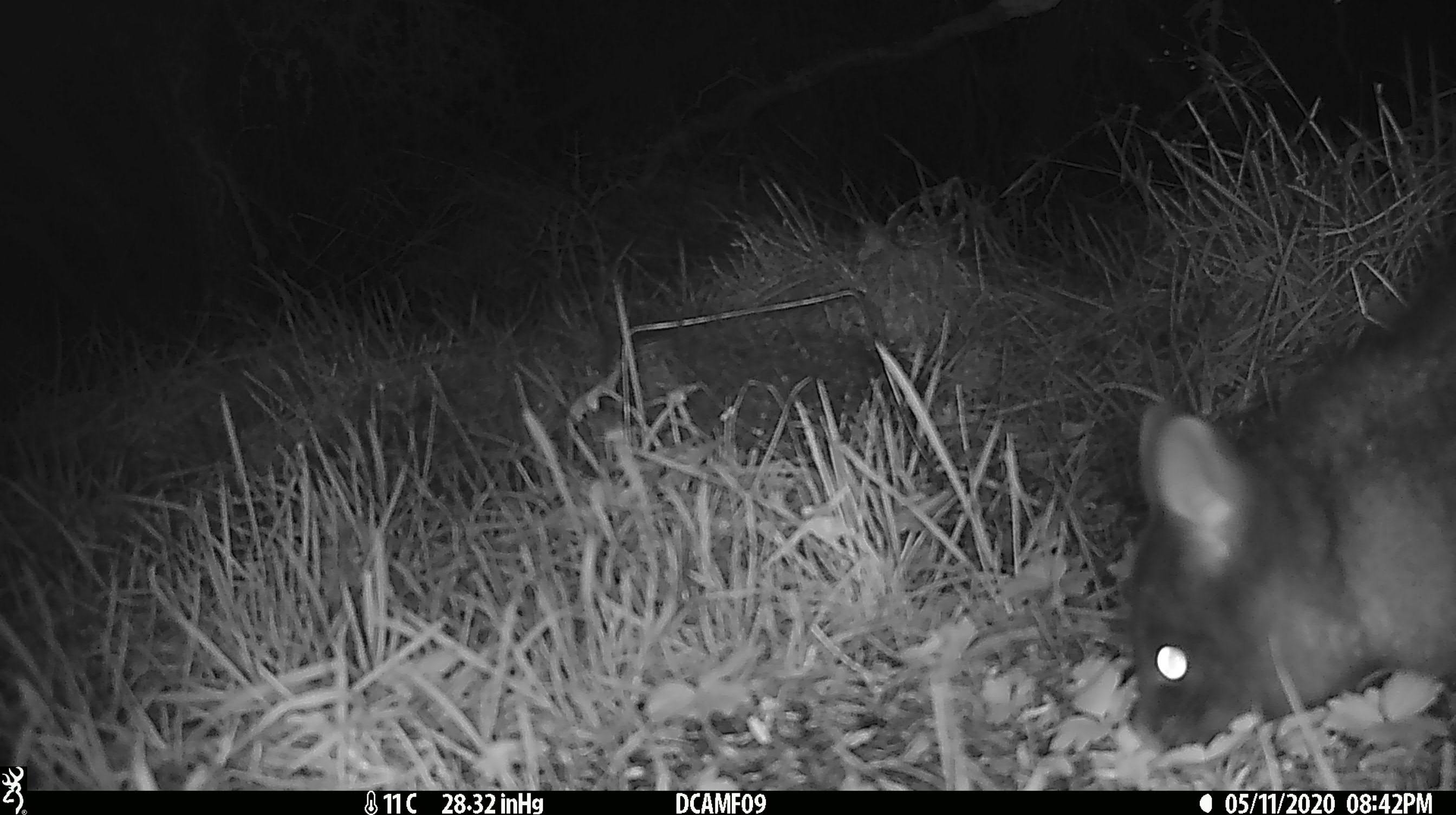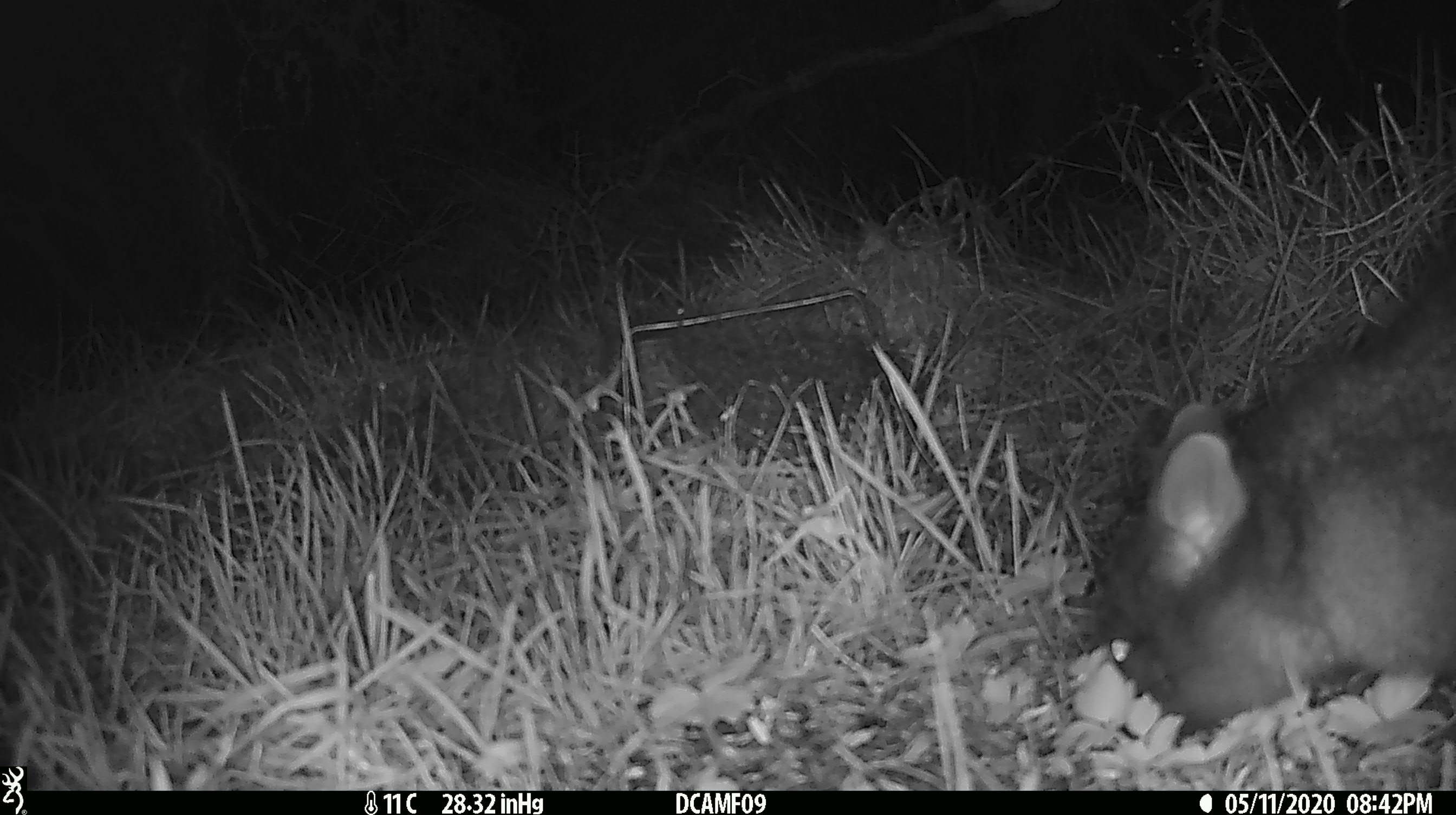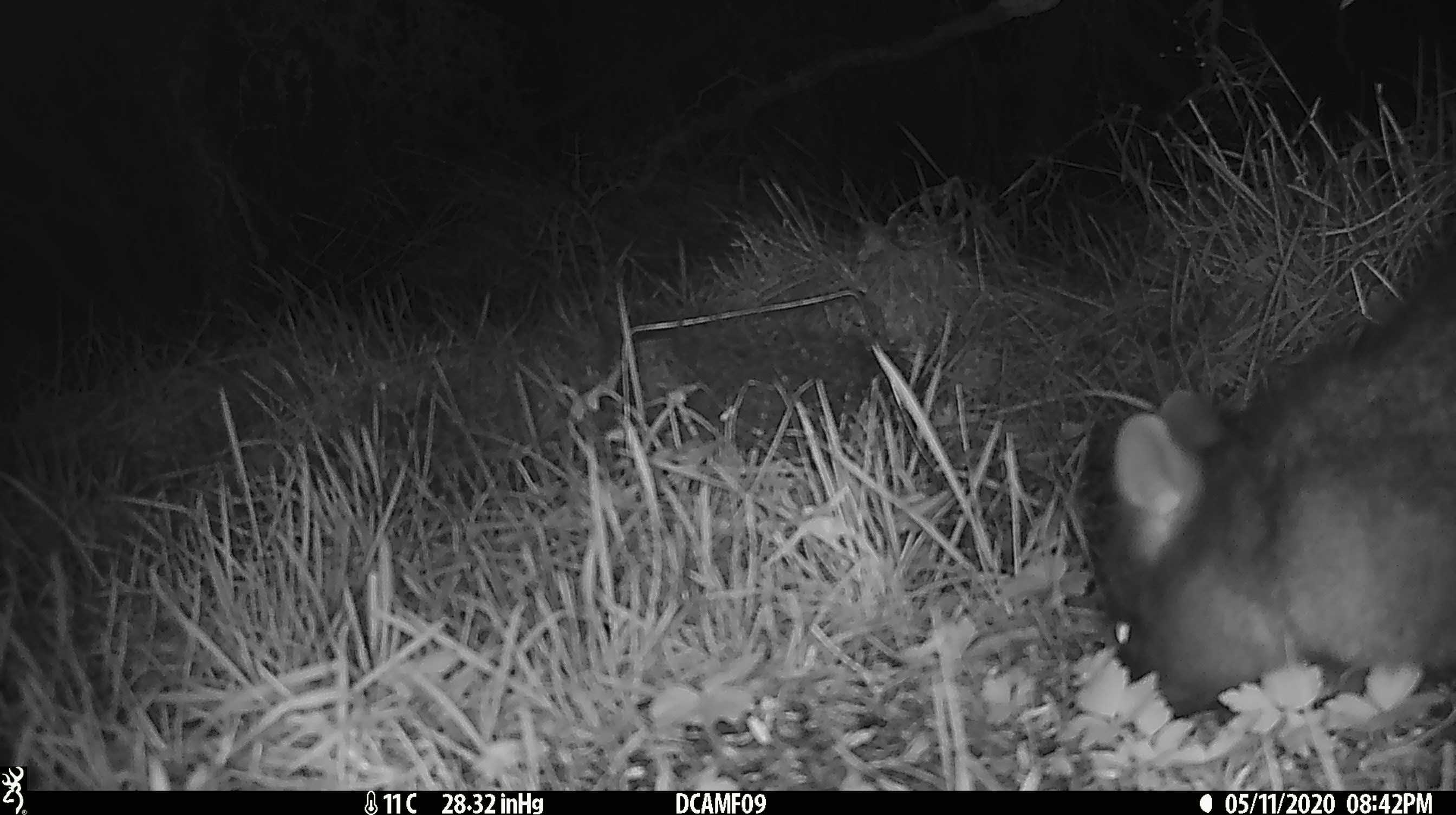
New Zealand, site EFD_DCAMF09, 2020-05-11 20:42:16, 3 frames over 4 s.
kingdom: Animalia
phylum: Chordata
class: Mammalia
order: Diprotodontia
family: Phalangeridae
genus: Trichosurus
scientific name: Trichosurus vulpecula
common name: common brushtail possum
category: possum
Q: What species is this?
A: Possum (common brushtail possum) (Trichosurus vulpecula).